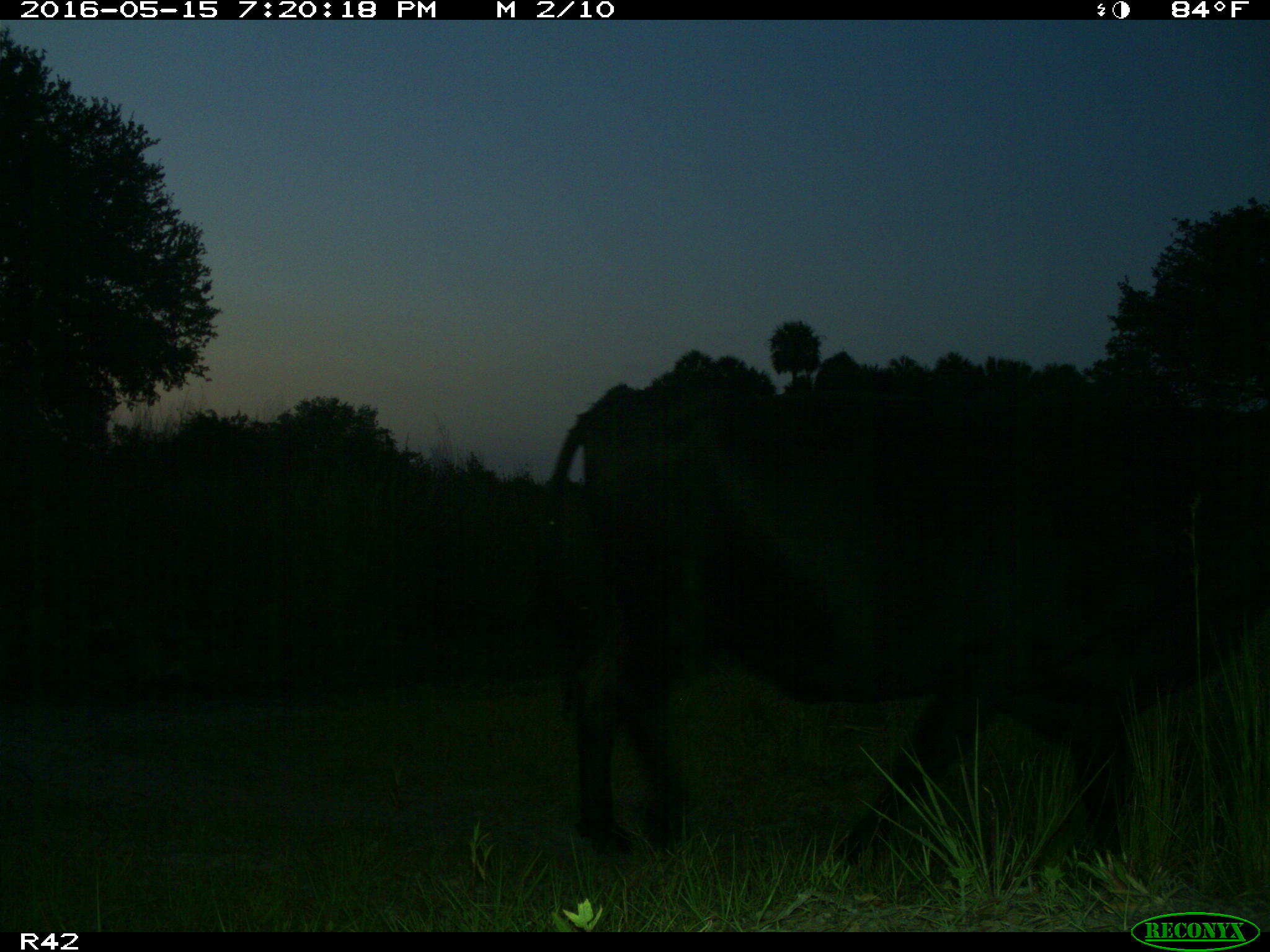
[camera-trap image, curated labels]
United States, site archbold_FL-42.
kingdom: Animalia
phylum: Chordata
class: Mammalia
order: Artiodactyla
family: Bovidae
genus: Bos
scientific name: Bos taurus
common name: domestic cow